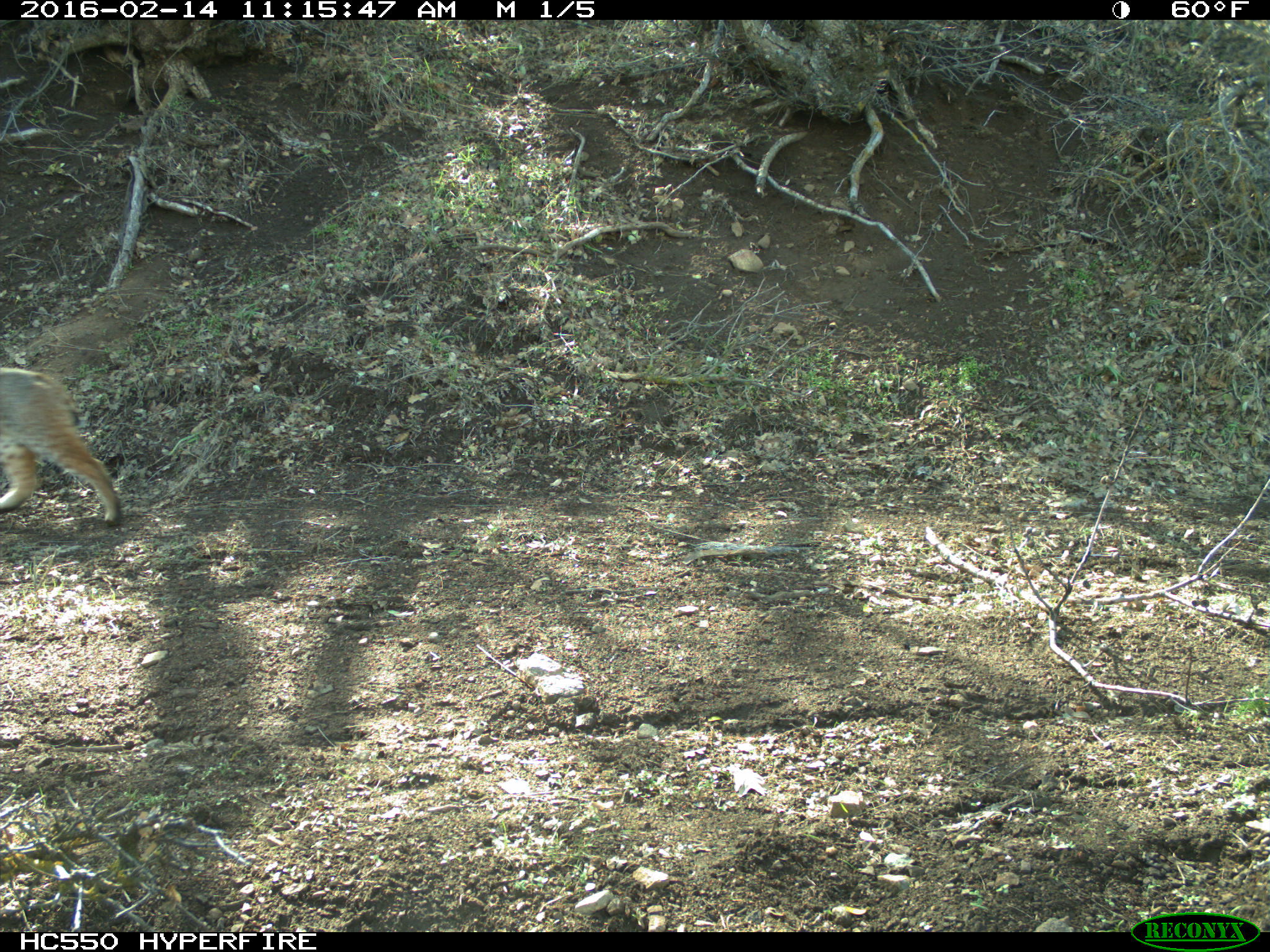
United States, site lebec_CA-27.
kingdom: Animalia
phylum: Chordata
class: Mammalia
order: Carnivora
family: Felidae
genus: Lynx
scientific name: Lynx rufus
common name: bobcat